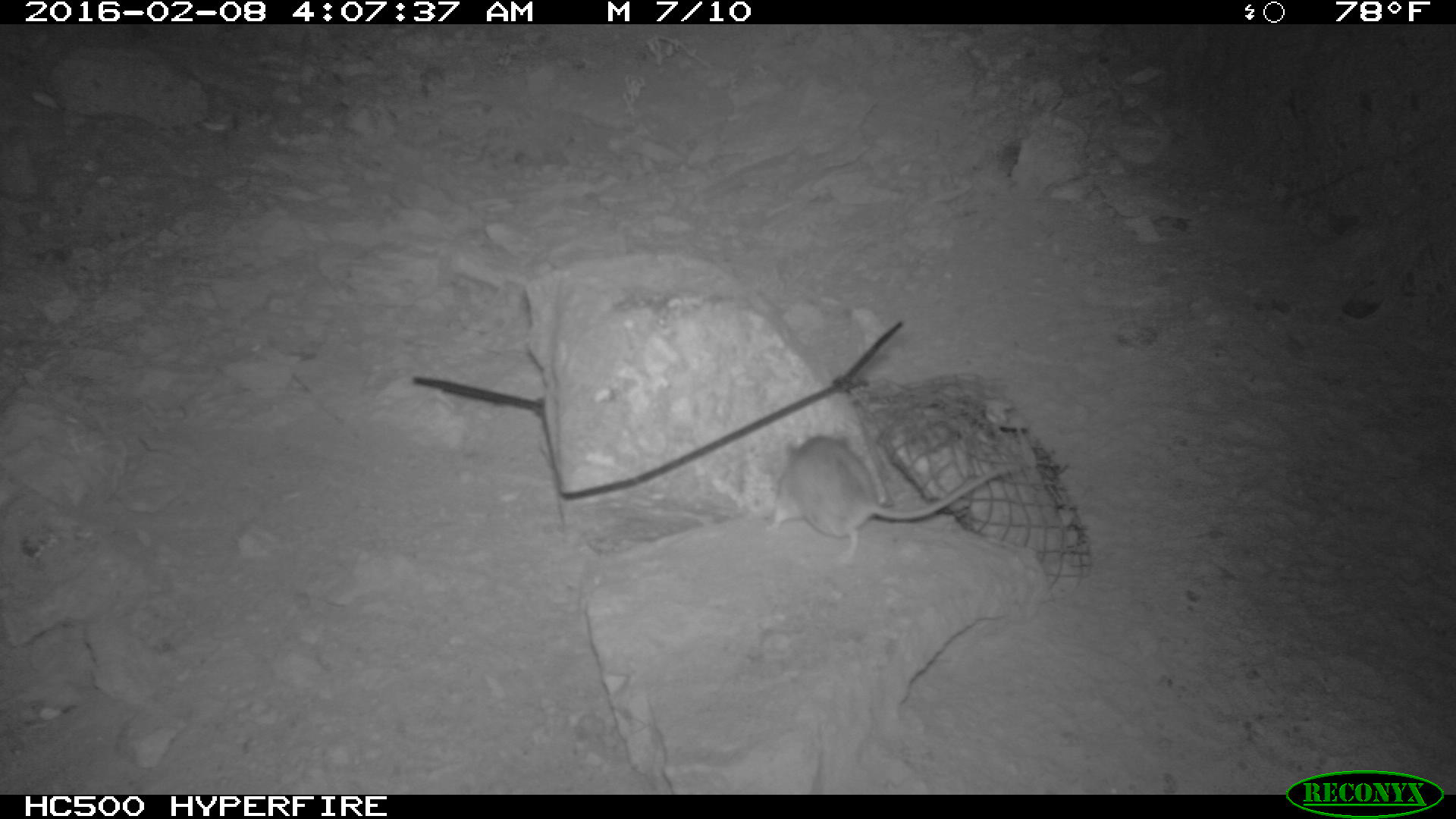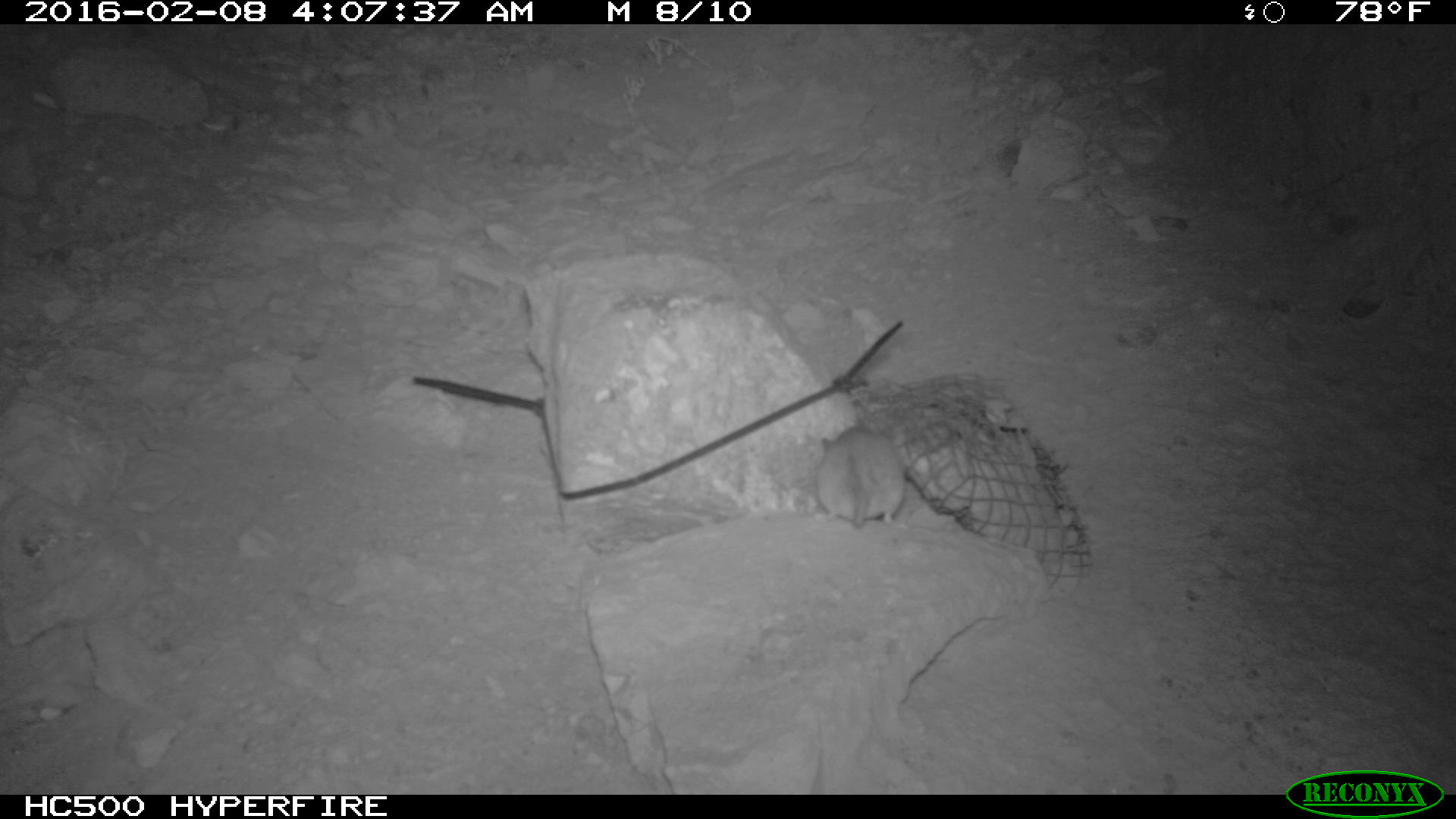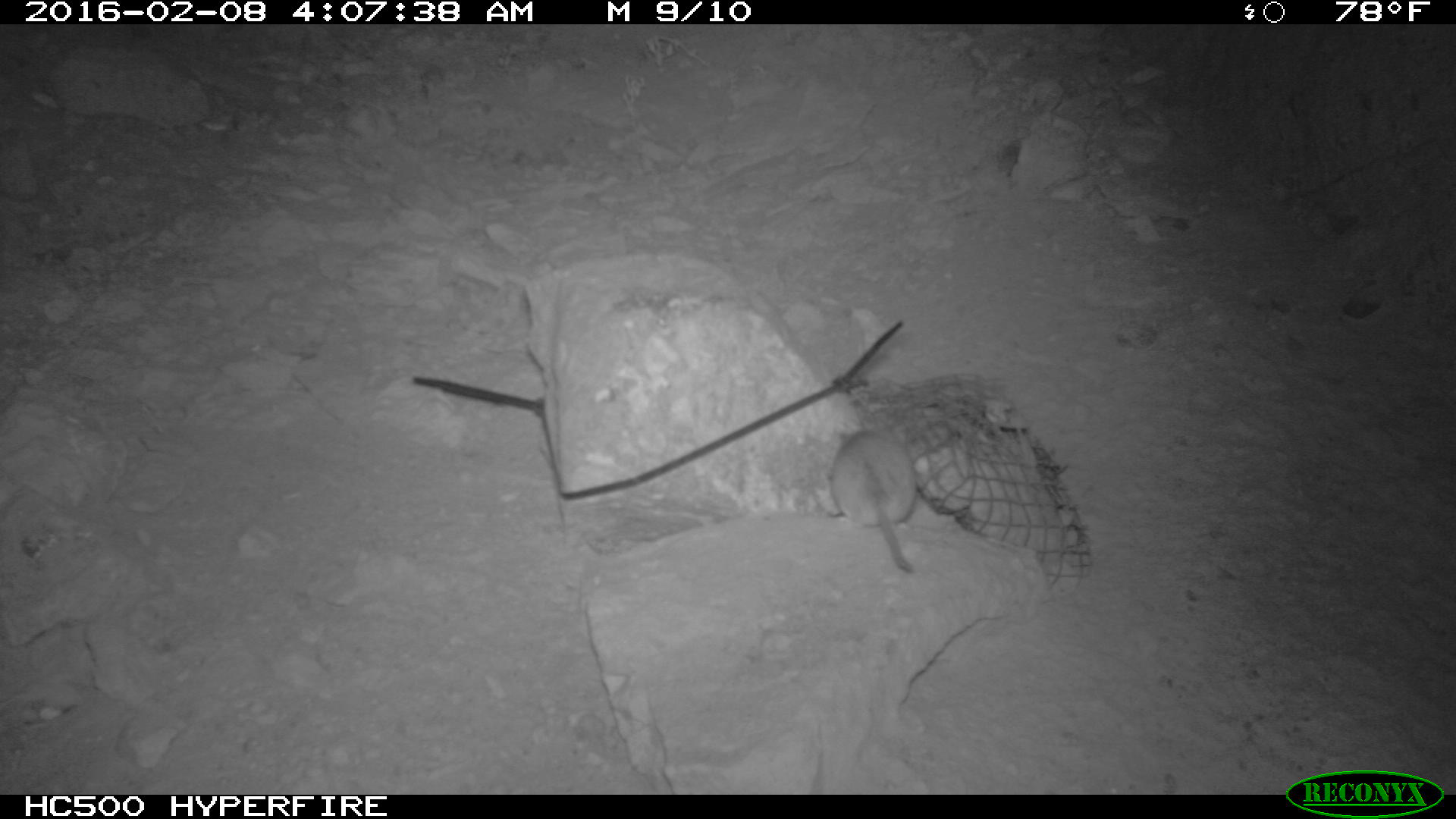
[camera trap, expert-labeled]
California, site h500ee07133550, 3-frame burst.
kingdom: Animalia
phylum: Chordata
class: Mammalia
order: Rodentia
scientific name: Rodentia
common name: rodent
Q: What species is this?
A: Rodent (Rodentia).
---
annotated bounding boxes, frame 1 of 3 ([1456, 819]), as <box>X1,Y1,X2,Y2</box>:
rodent: <box>766,428,1019,560</box>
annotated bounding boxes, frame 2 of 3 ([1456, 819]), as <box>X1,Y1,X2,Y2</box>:
rodent: <box>811,397,904,532</box>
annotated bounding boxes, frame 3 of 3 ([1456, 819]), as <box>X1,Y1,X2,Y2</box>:
rodent: <box>825,425,930,570</box>